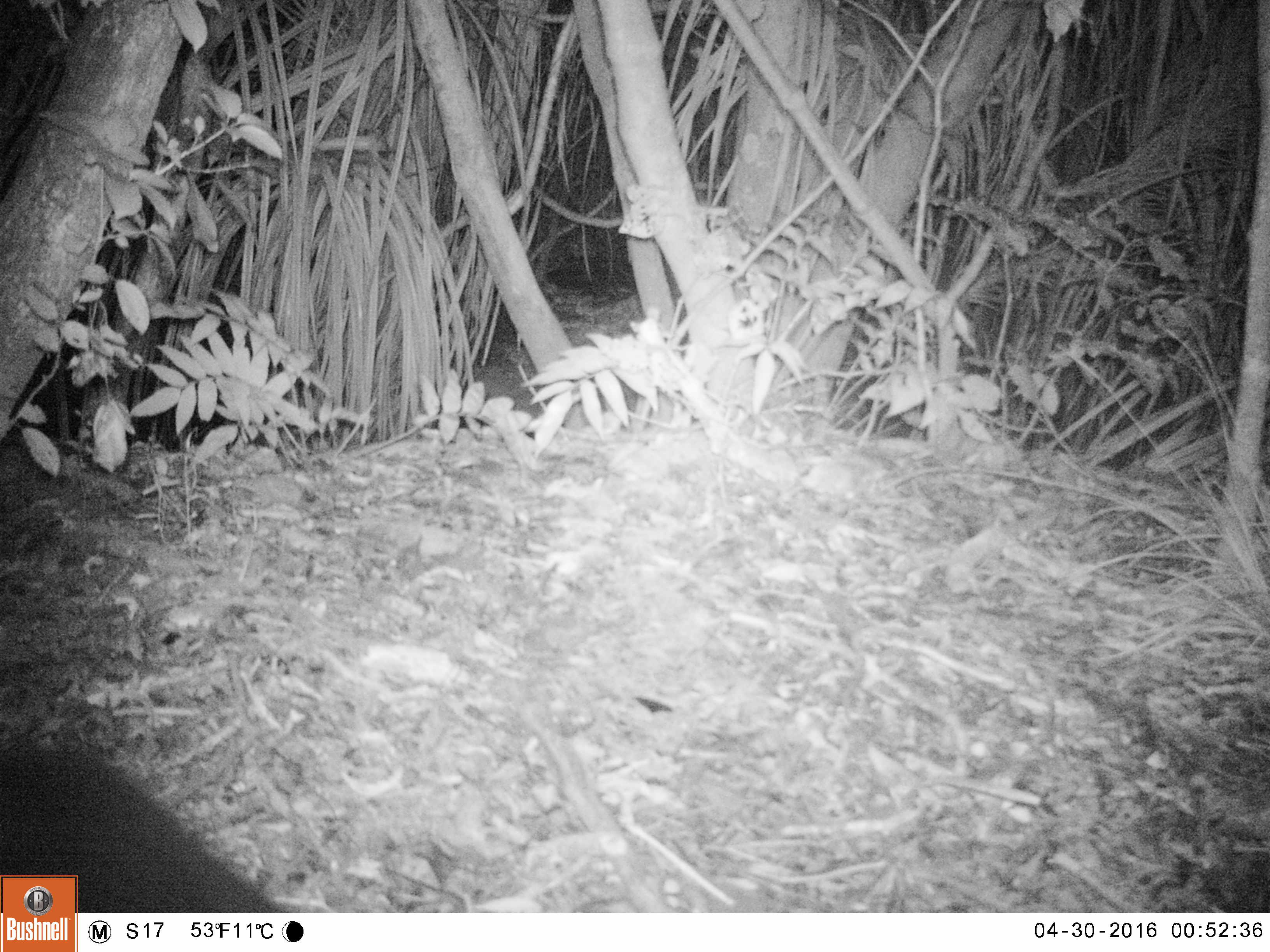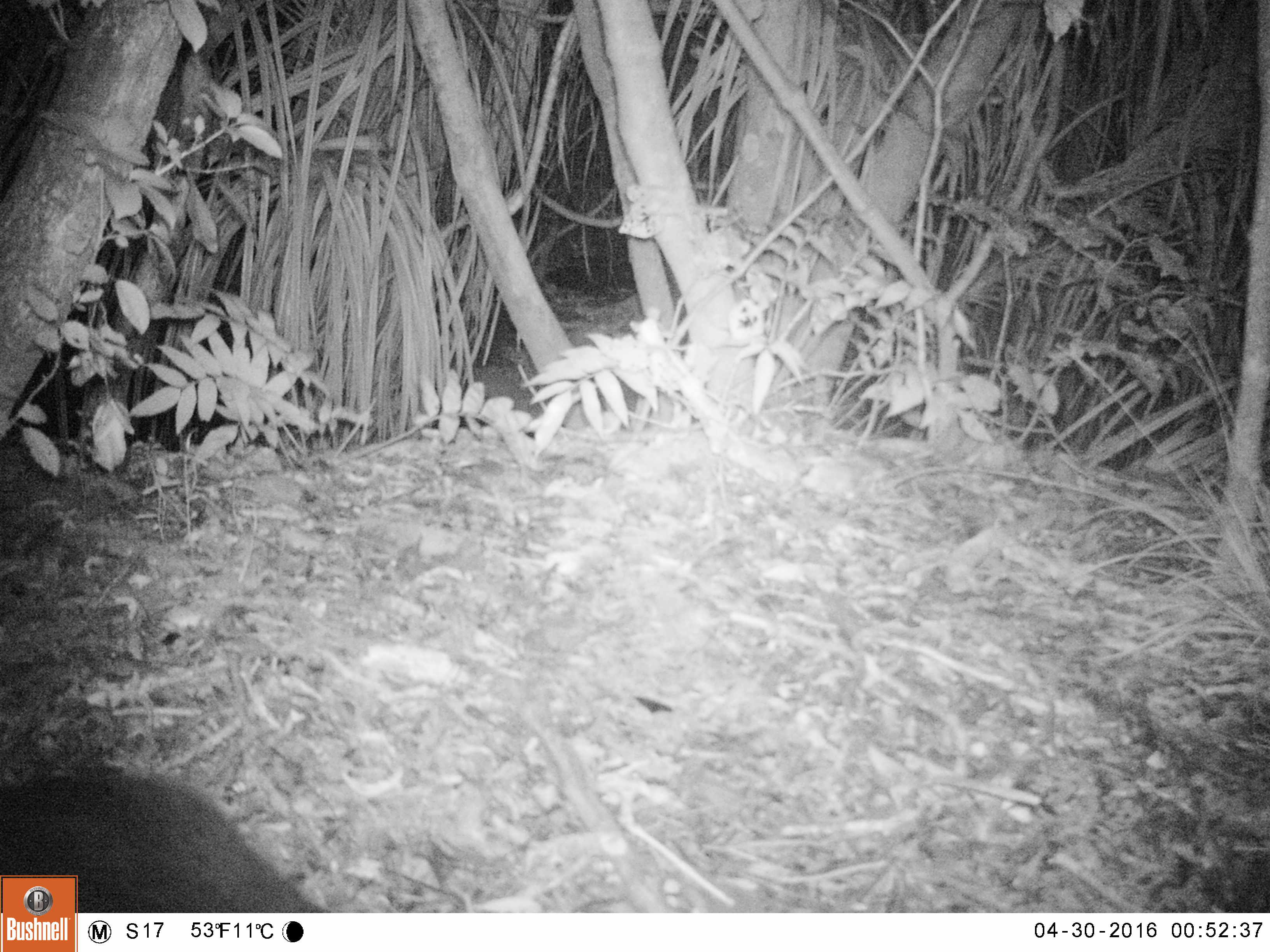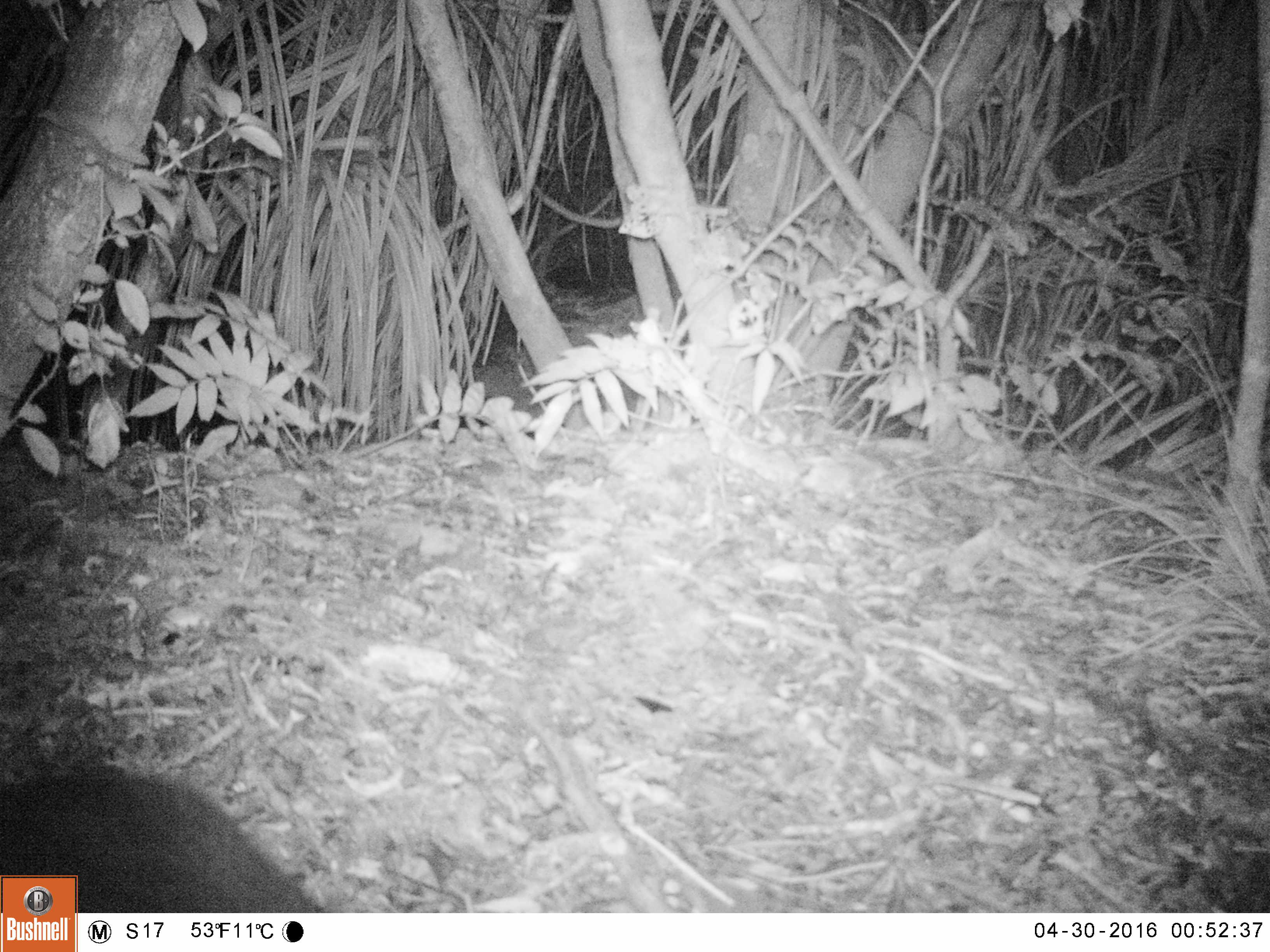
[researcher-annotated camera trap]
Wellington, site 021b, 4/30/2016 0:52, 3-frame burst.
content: unidentified animal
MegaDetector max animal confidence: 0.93